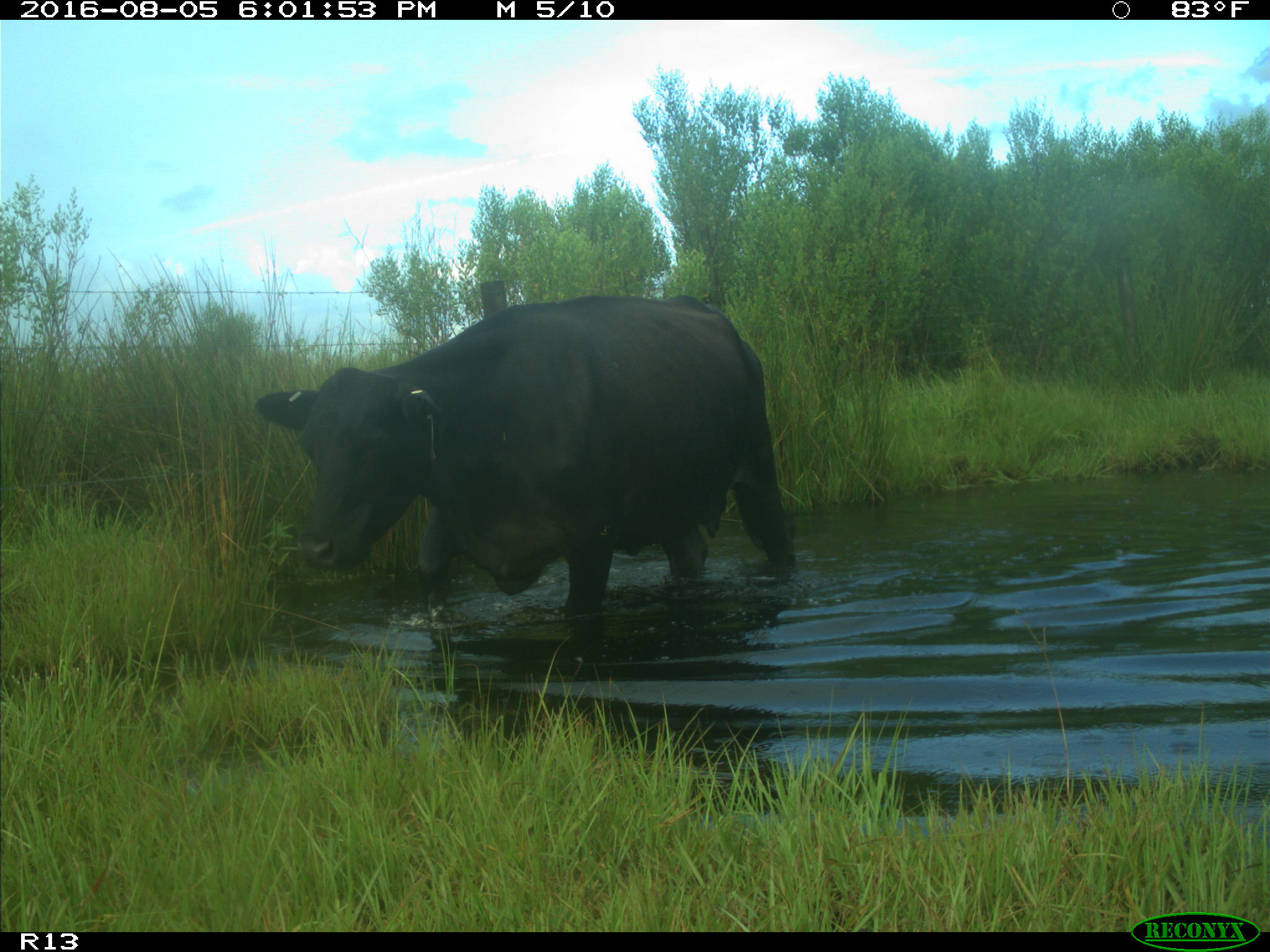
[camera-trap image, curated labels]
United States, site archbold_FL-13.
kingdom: Animalia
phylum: Chordata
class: Mammalia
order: Artiodactyla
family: Bovidae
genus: Bos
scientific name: Bos taurus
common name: domestic cow